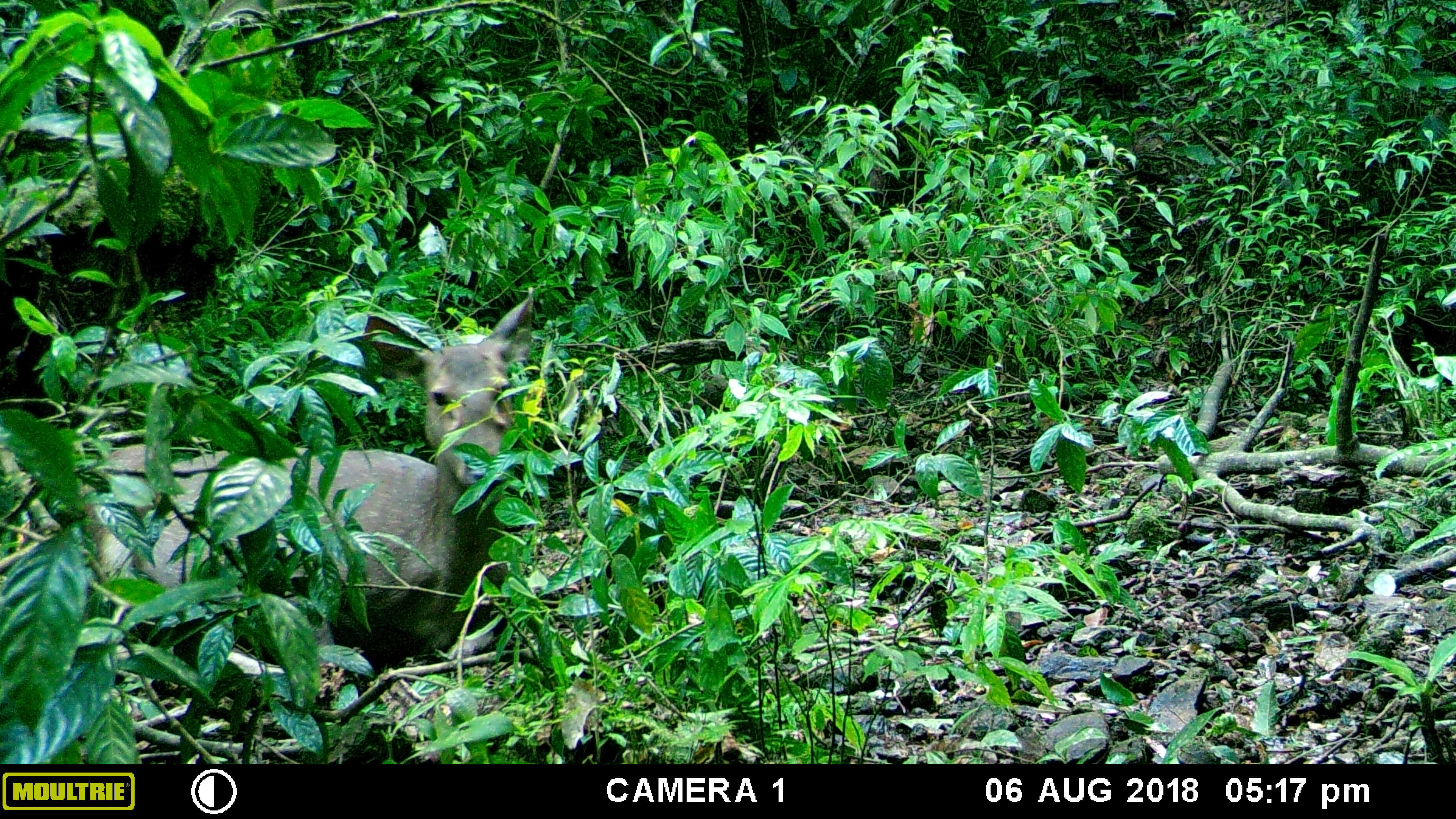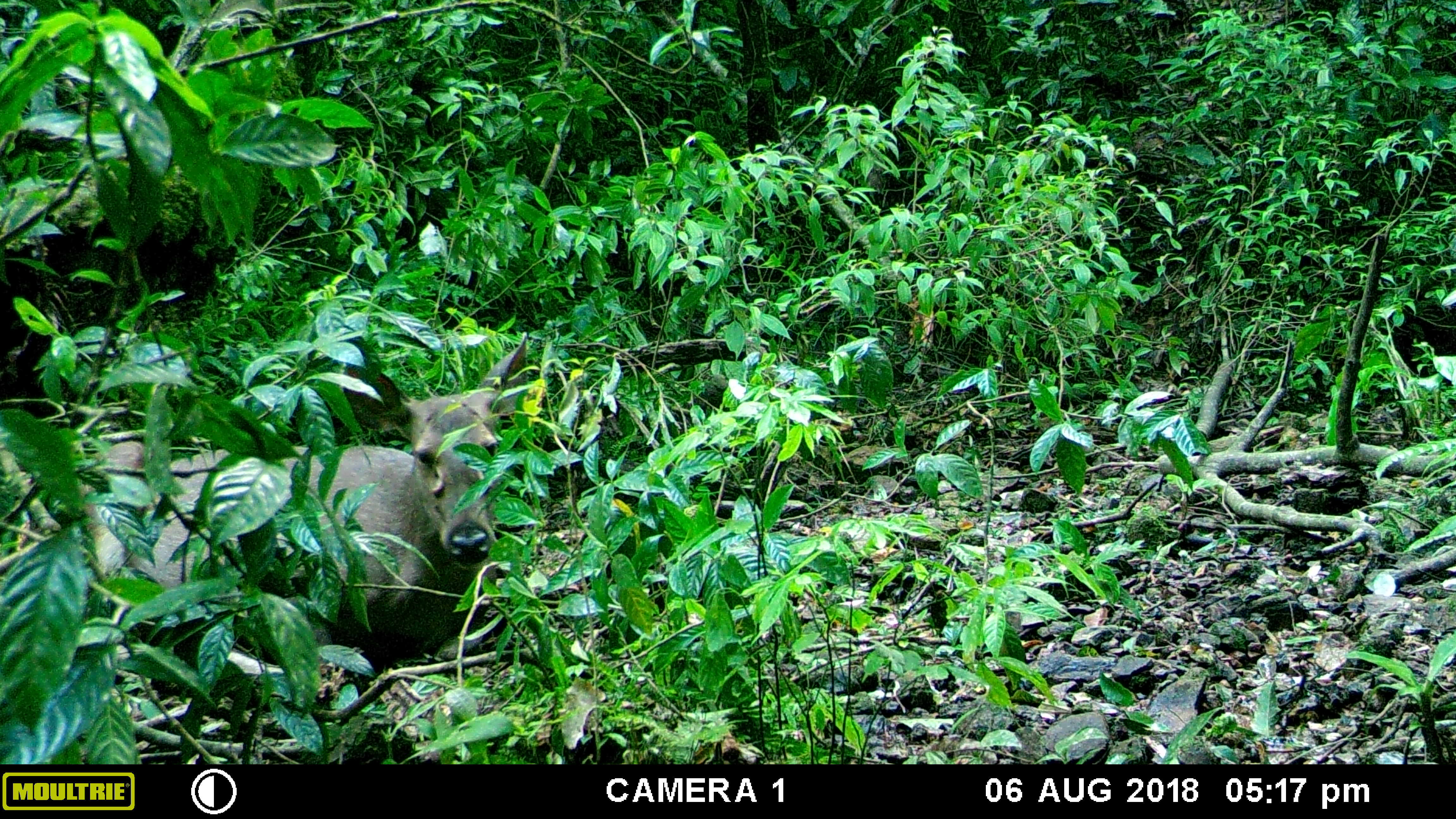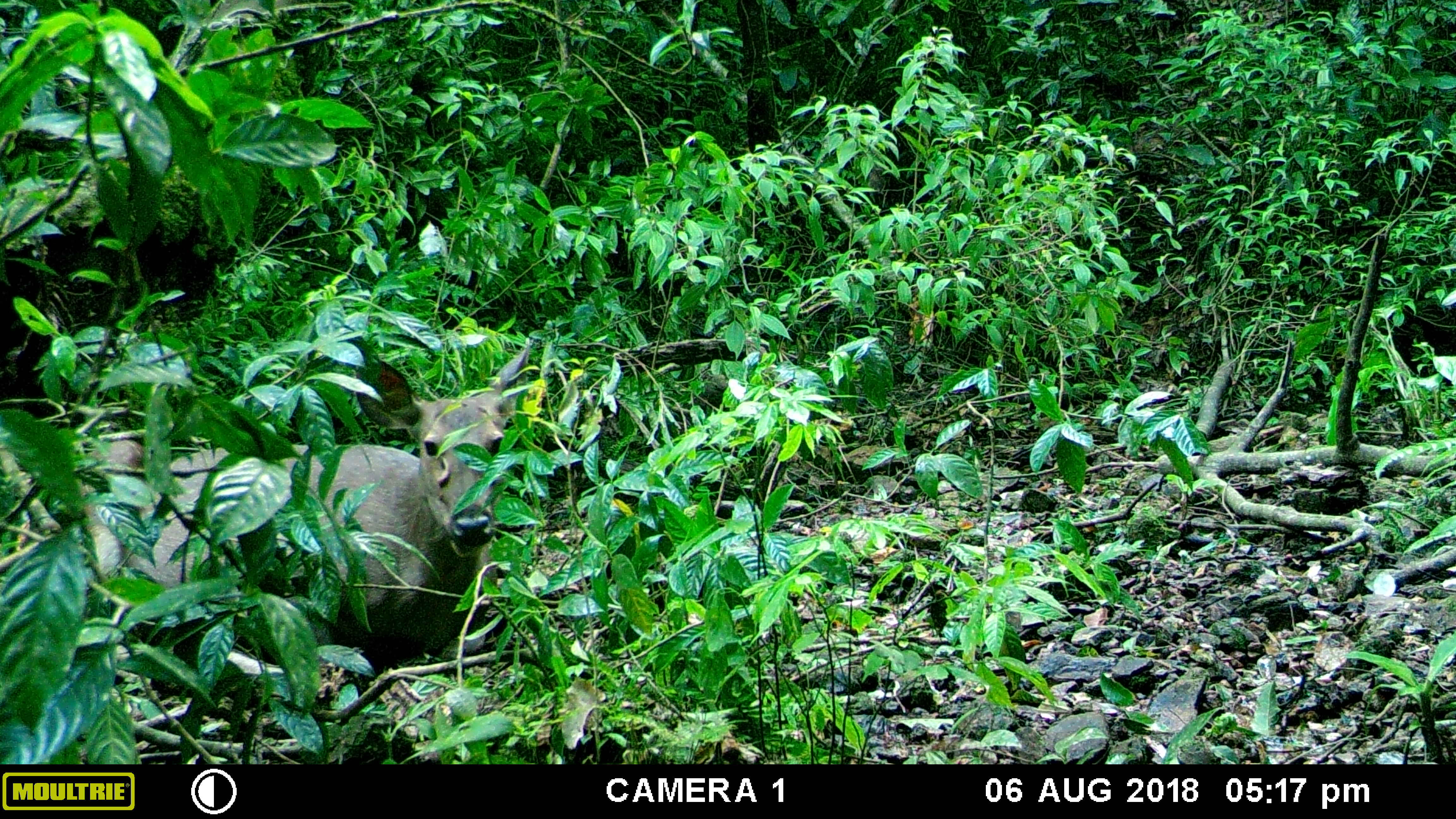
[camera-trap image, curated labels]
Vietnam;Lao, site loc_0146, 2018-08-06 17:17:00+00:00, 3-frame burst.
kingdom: Animalia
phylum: Chordata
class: Mammalia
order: Artiodactyla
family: Cervidae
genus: Rusa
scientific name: Rusa unicolor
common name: sambar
Sambar (Rusa unicolor). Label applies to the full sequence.